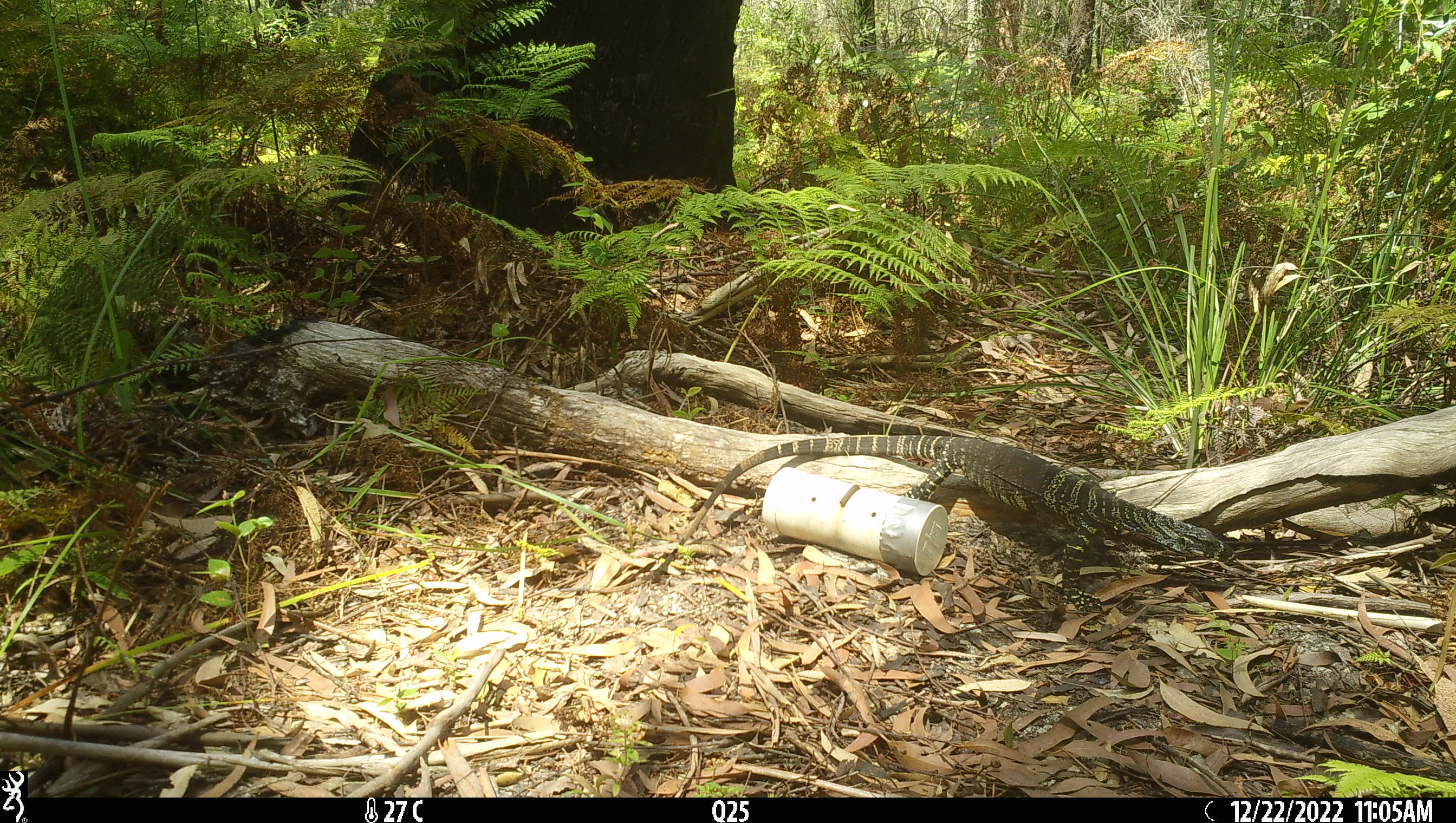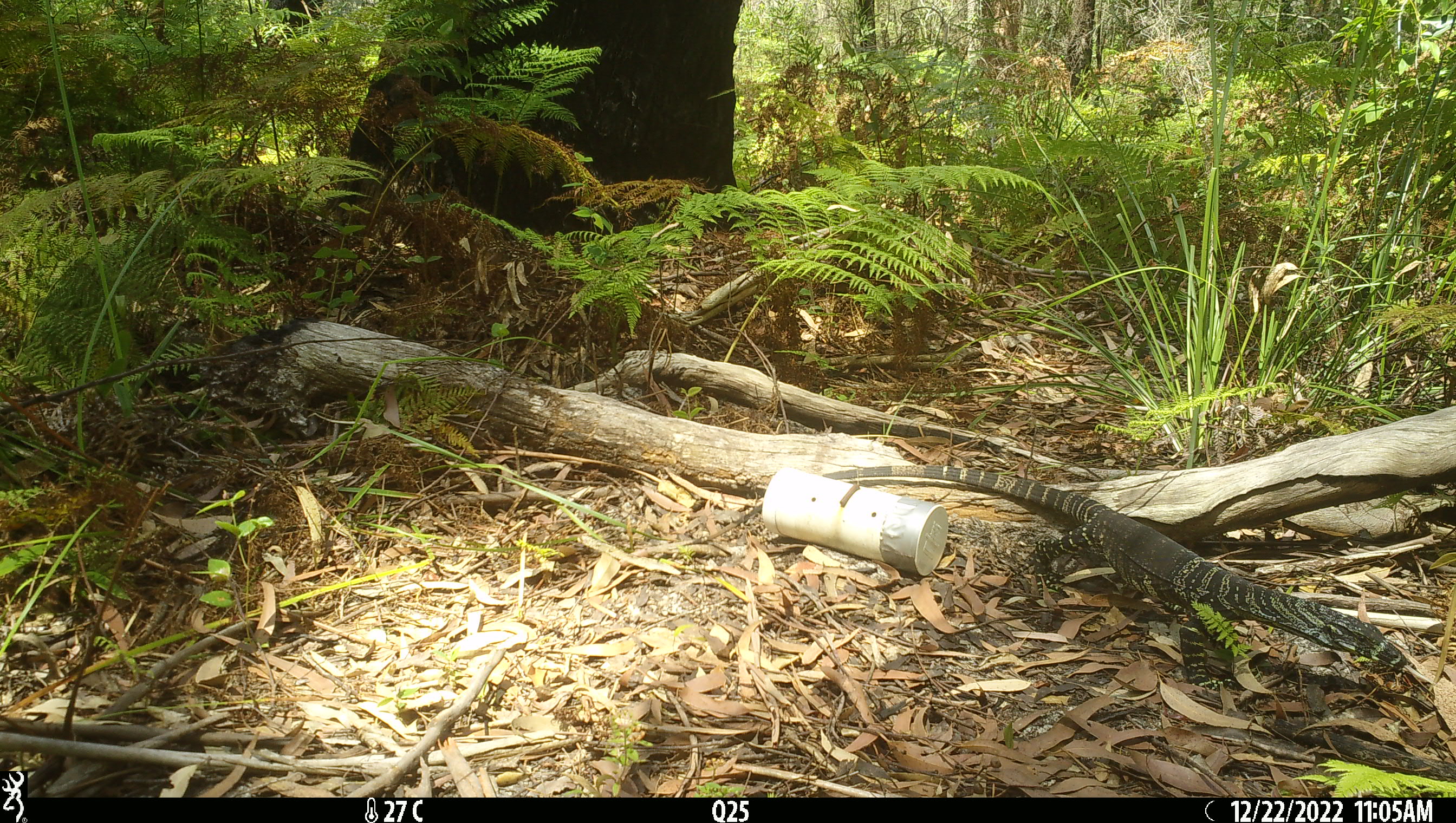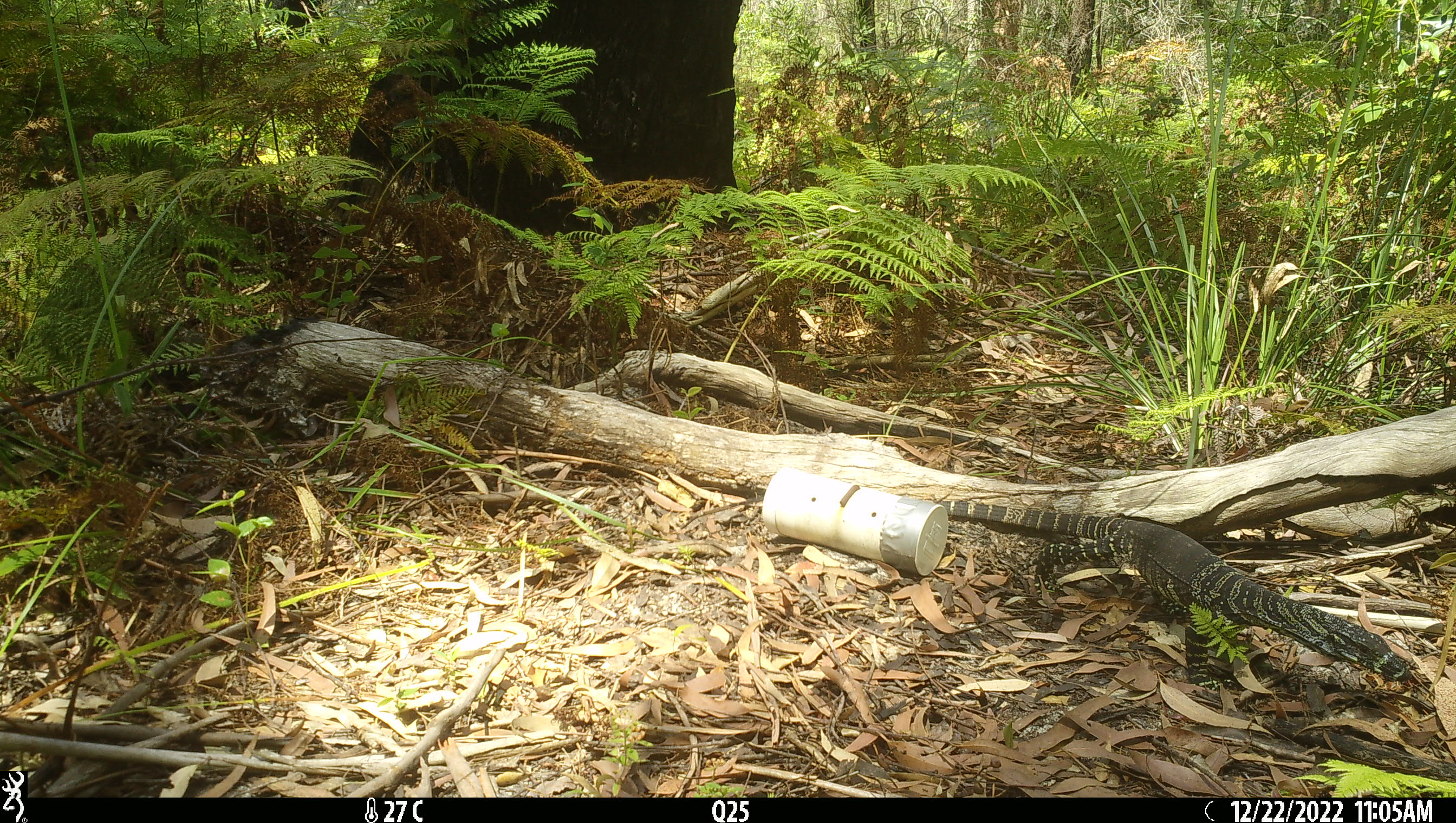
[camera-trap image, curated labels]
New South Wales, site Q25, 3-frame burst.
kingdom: Animalia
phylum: Chordata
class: Reptilia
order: Squamata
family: Varanidae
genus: Varanus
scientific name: Varanus varius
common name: lace monitor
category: goanna